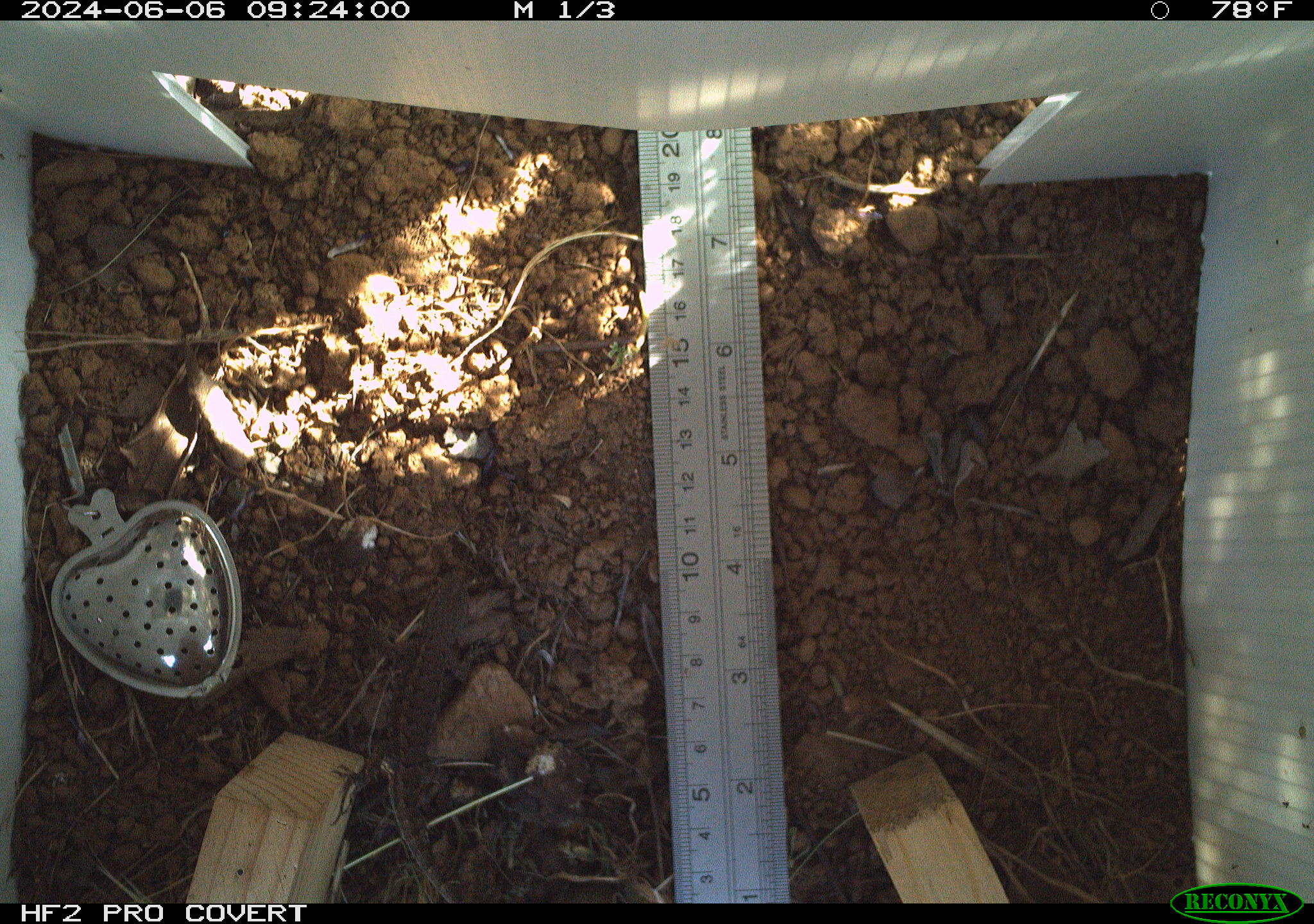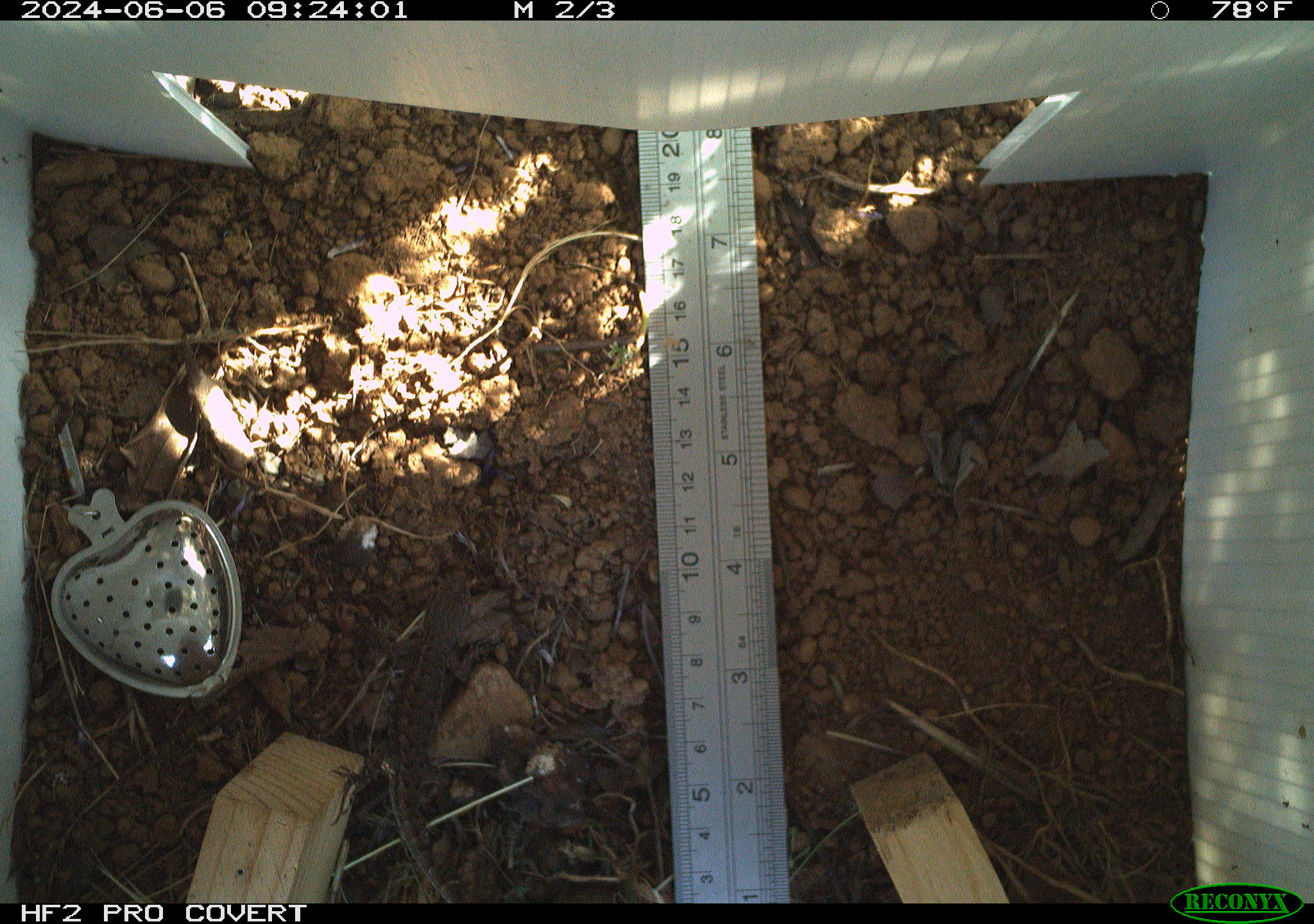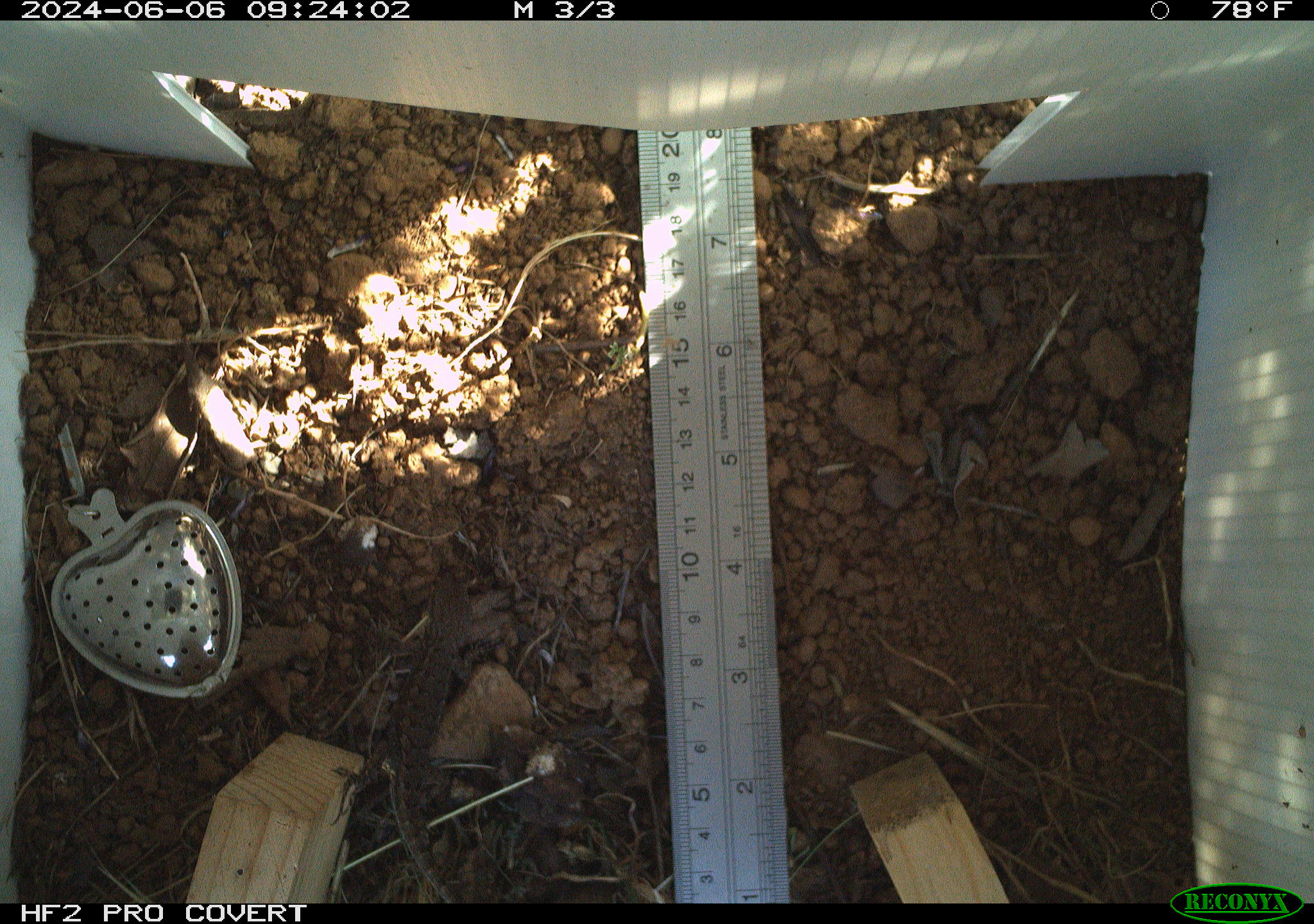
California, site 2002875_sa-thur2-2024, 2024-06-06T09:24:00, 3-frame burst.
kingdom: Animalia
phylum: Chordata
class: Reptilia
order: Squamata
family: Phrynosomatidae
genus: Sceloporus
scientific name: Sceloporus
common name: spiny lizards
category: sceloporus species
Sceloporus species (spiny lizards) (Sceloporus).